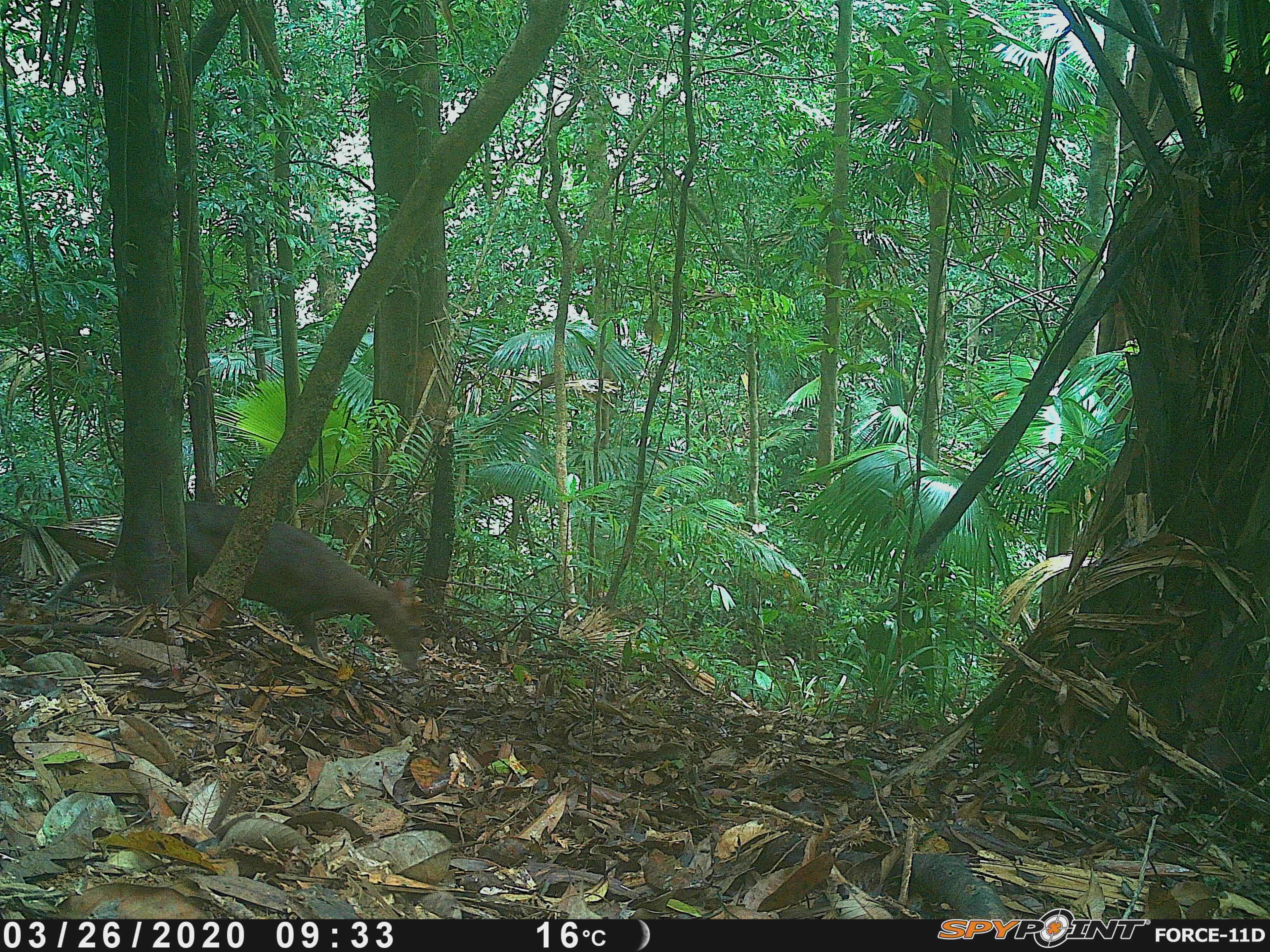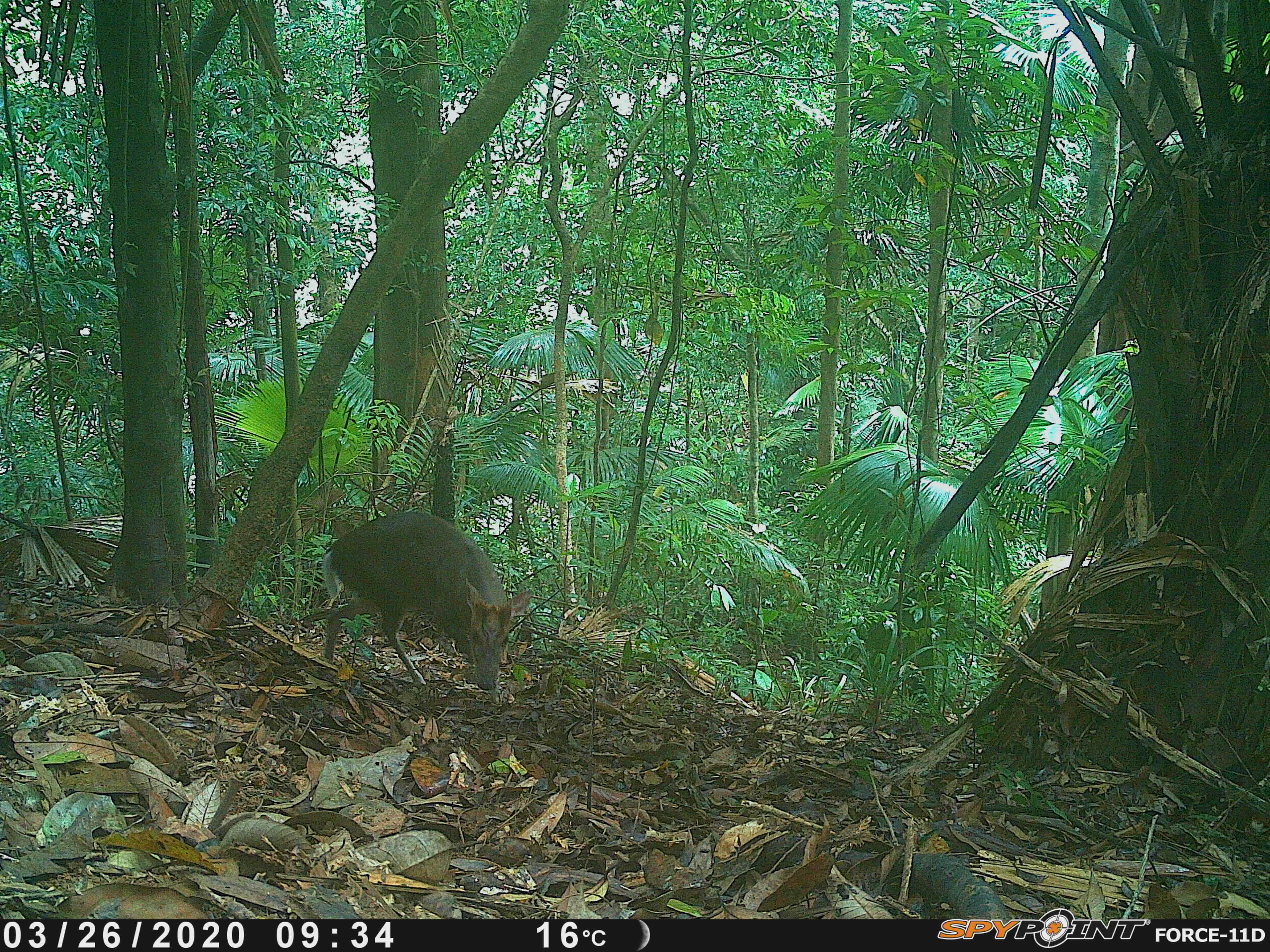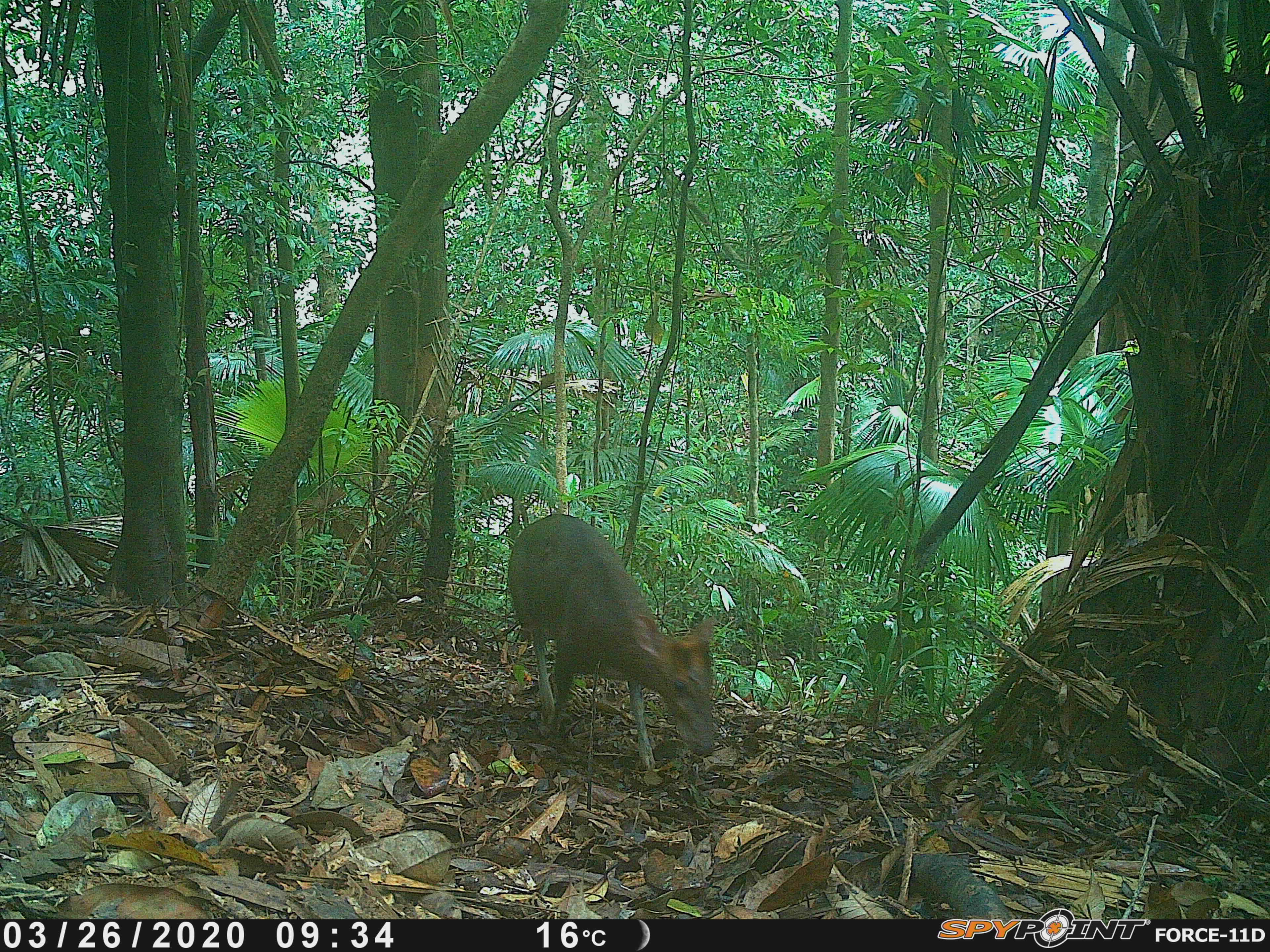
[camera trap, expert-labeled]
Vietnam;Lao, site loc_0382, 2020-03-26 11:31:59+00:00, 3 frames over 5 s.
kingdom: Animalia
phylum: Chordata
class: Mammalia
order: Artiodactyla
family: Cervidae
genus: Muntiacus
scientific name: Muntiacus rooseveltorum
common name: roosevelt's muntjac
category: roosevelts muntjac group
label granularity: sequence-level